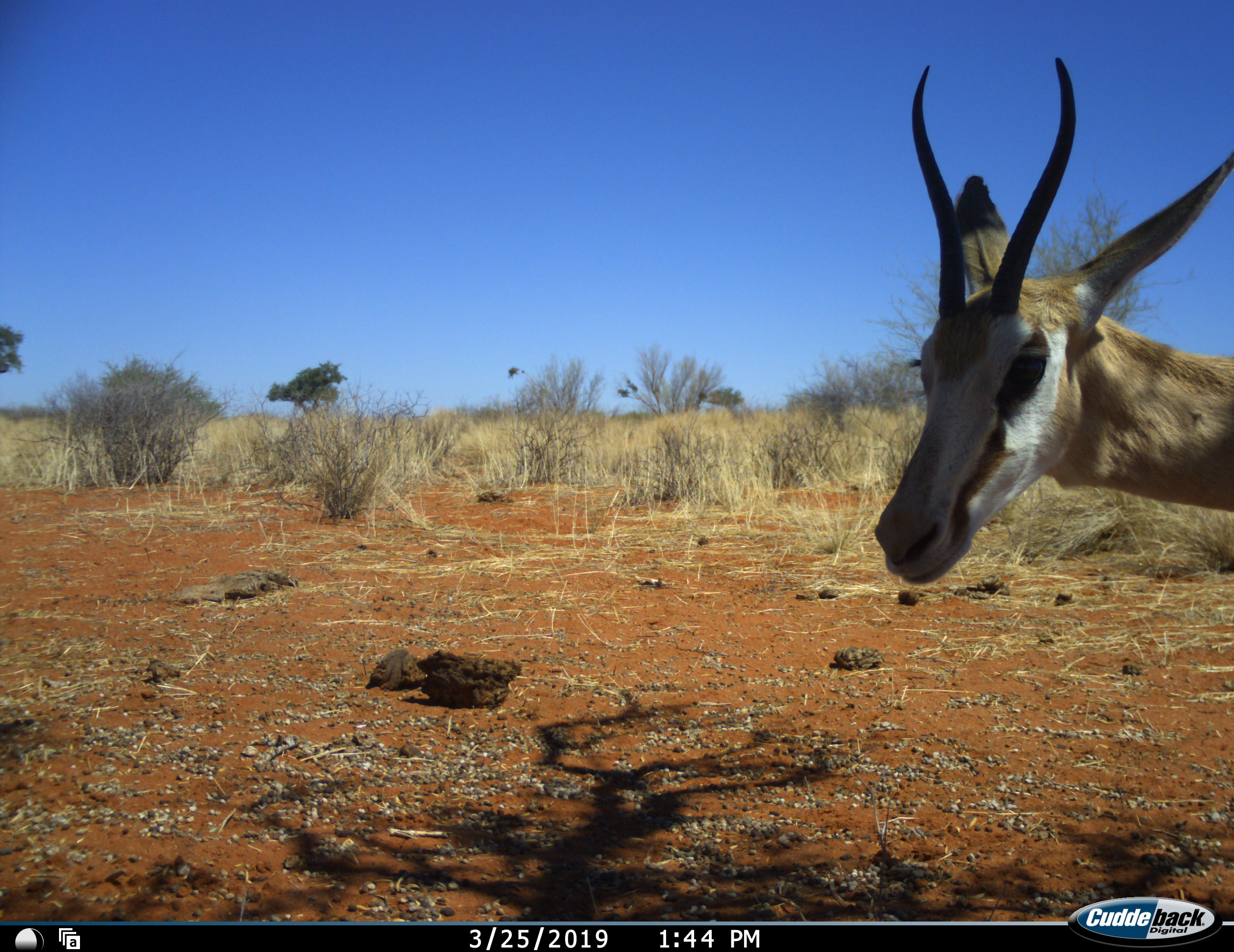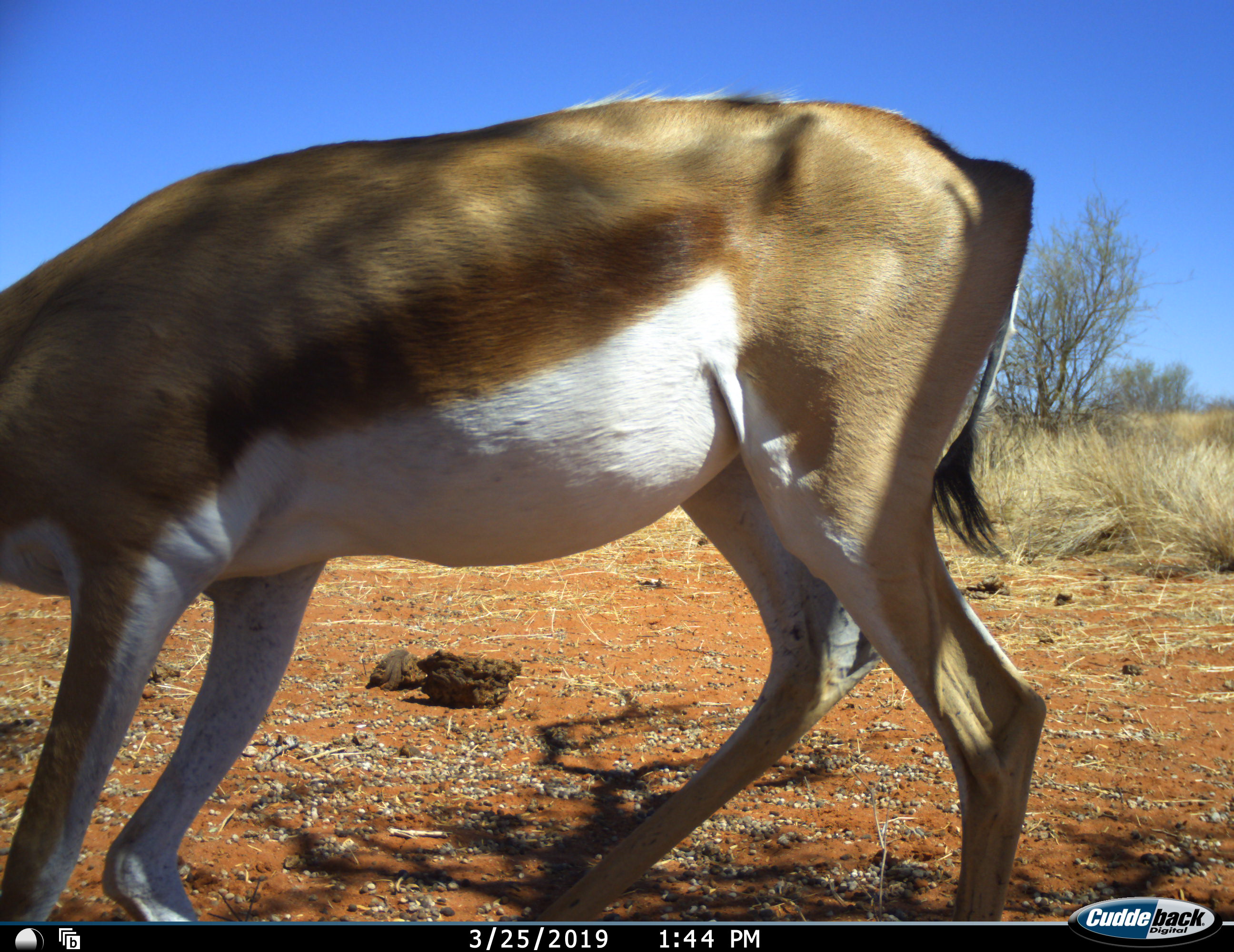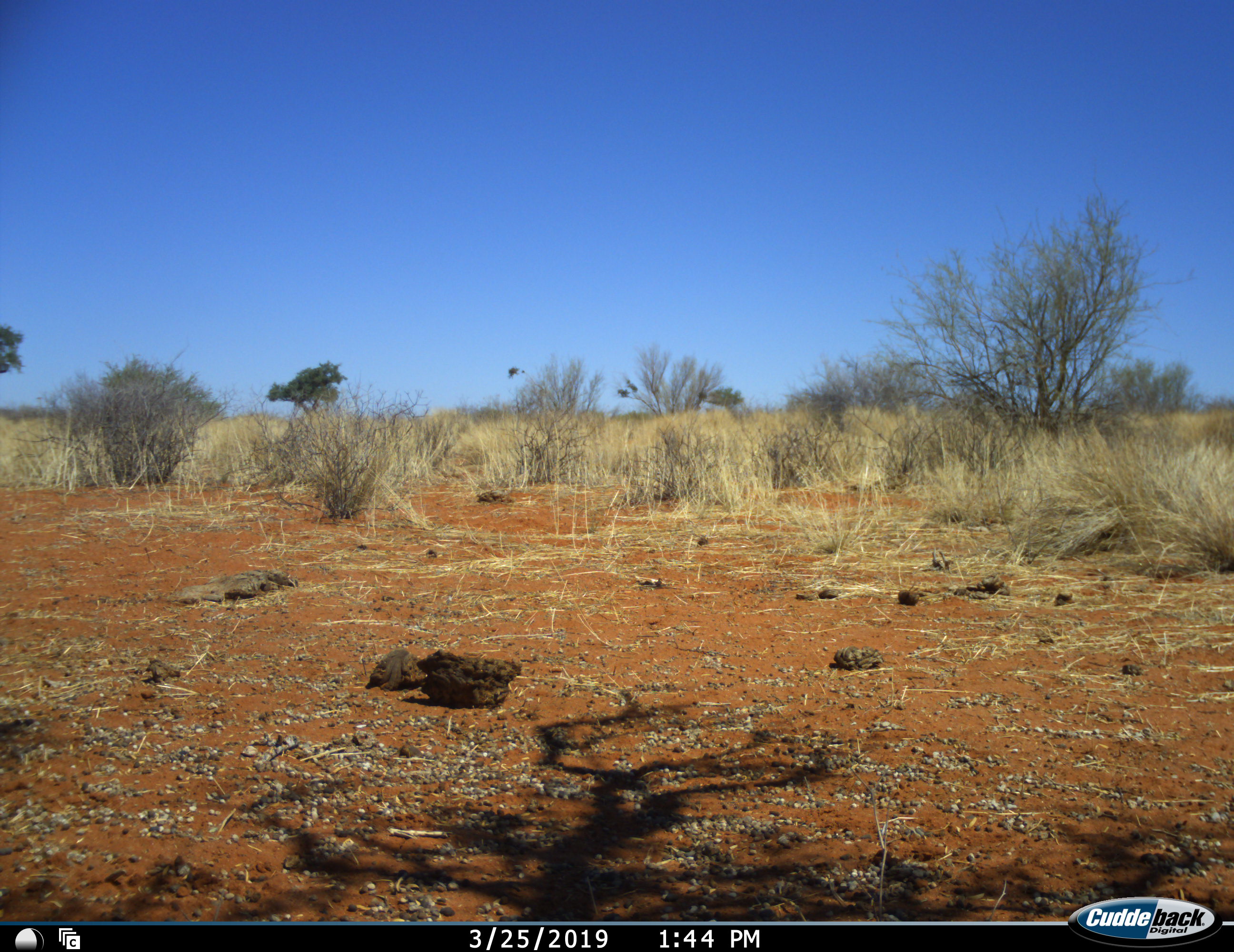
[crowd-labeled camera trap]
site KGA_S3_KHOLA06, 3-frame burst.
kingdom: Animalia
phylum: Chordata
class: Mammalia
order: Artiodactyla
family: Bovidae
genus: Antidorcas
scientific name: Antidorcas marsupialis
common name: springbok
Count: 1.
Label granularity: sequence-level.